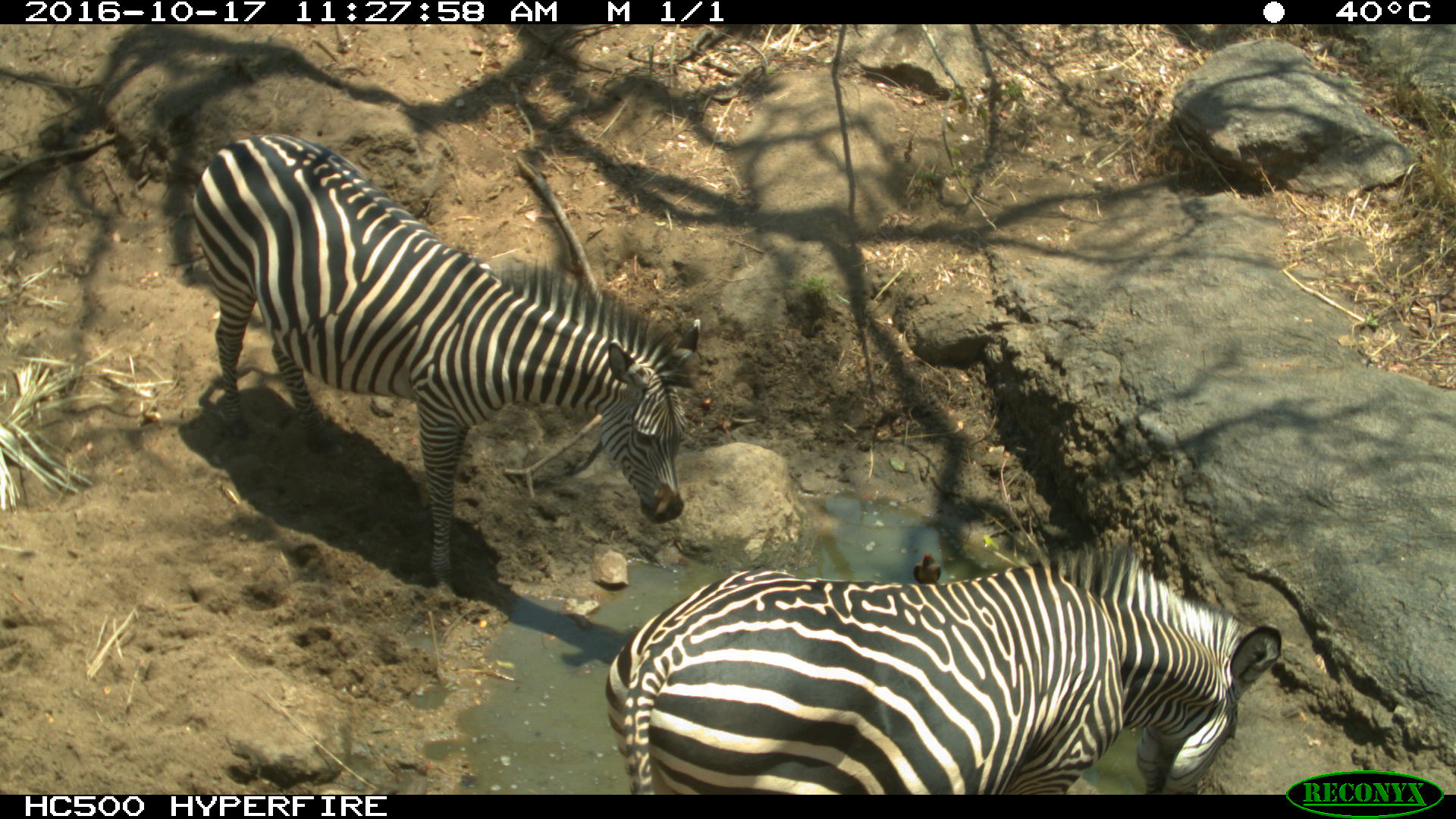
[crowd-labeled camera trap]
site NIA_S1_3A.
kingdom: Animalia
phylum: Chordata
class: Mammalia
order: Perissodactyla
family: Equidae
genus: Equus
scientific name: Equus quagga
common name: plains zebra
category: zebraplains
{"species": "zebraplains (plains zebra) (Equus quagga)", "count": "2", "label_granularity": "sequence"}